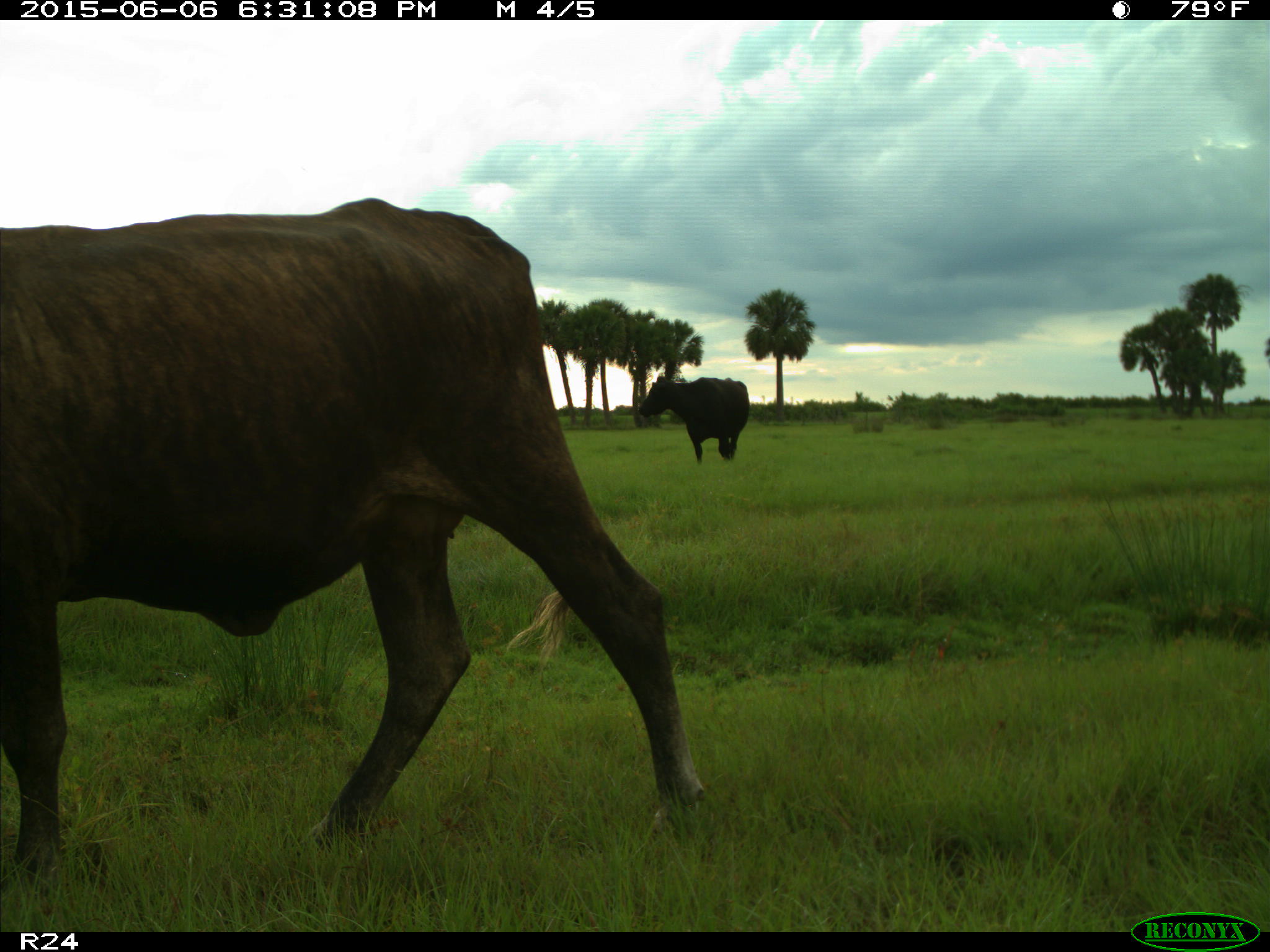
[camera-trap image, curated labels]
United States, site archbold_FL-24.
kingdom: Animalia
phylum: Chordata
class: Mammalia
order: Artiodactyla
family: Bovidae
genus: Bos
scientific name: Bos taurus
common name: domestic cow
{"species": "Bos taurus (domestic cow)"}